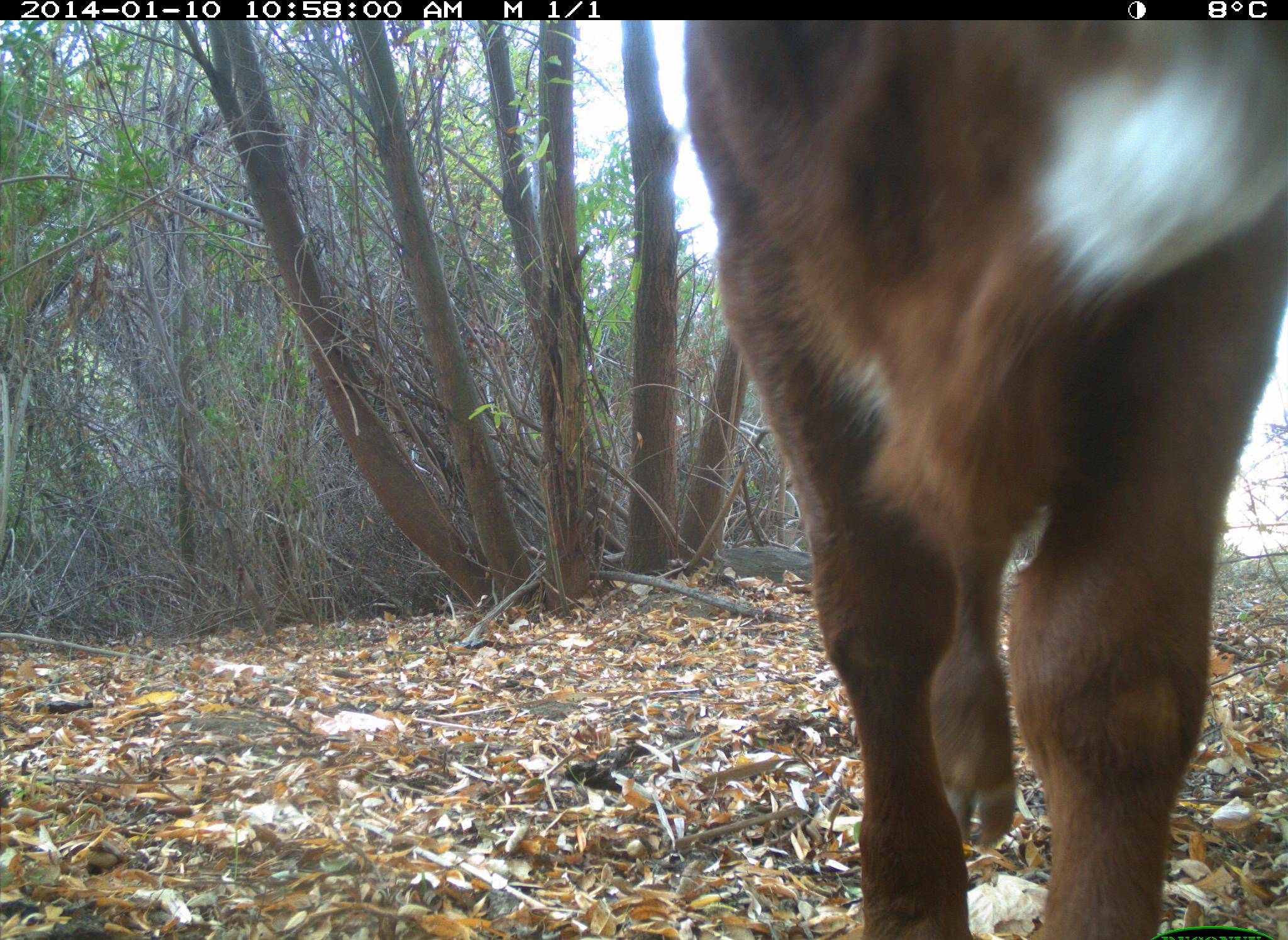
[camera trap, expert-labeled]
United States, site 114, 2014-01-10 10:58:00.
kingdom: Animalia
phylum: Chordata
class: Mammalia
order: Artiodactyla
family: Bovidae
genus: Bos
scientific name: Bos taurus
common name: cow